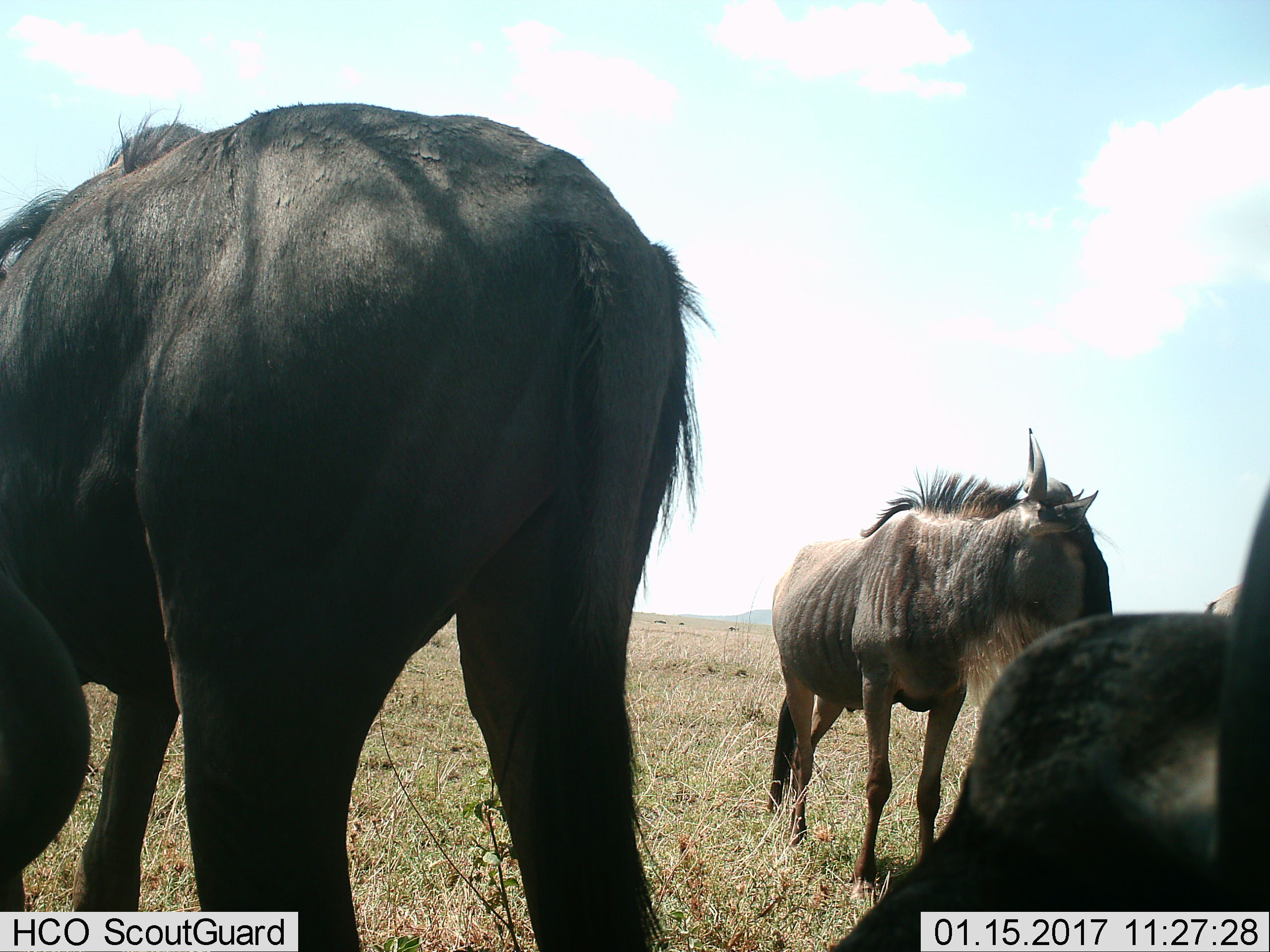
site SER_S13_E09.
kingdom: Animalia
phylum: Chordata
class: Mammalia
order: Artiodactyla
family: Bovidae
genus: Connochaetes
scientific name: Connochaetes taurinus taurinus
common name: blue wildebeest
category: wildebeestblue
Wildebeestblue (blue wildebeest) (Connochaetes taurinus taurinus), count 4. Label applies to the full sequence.